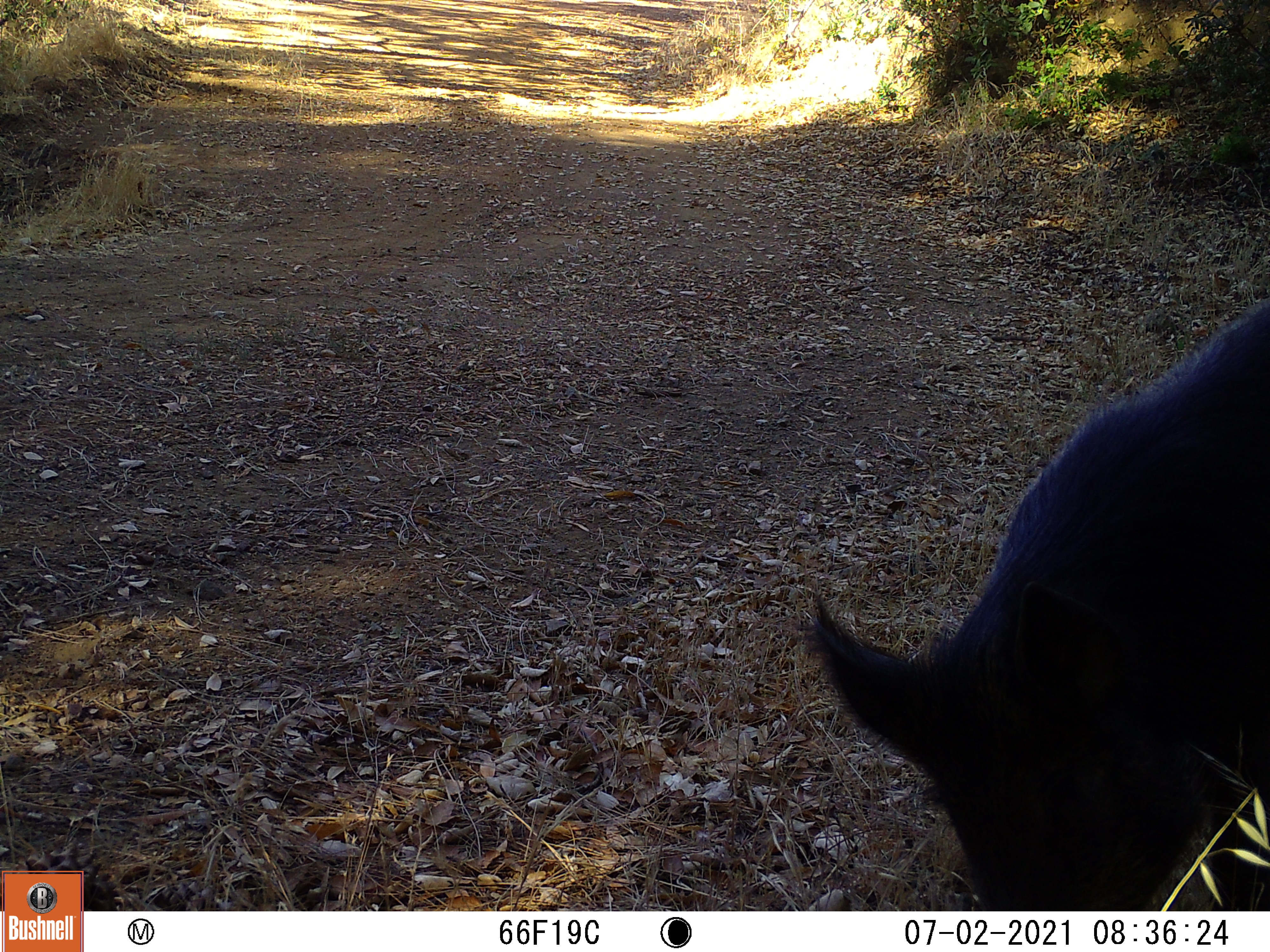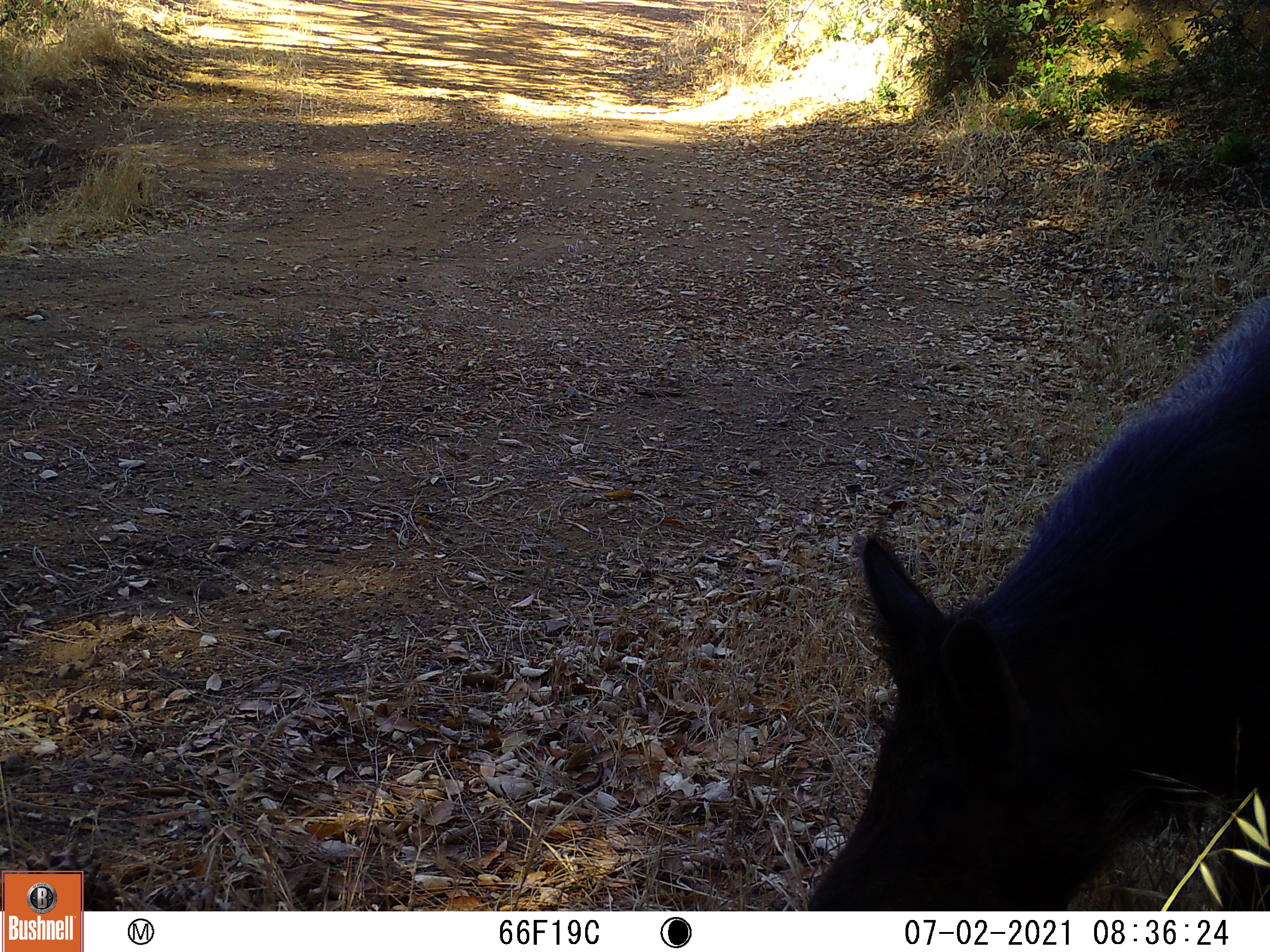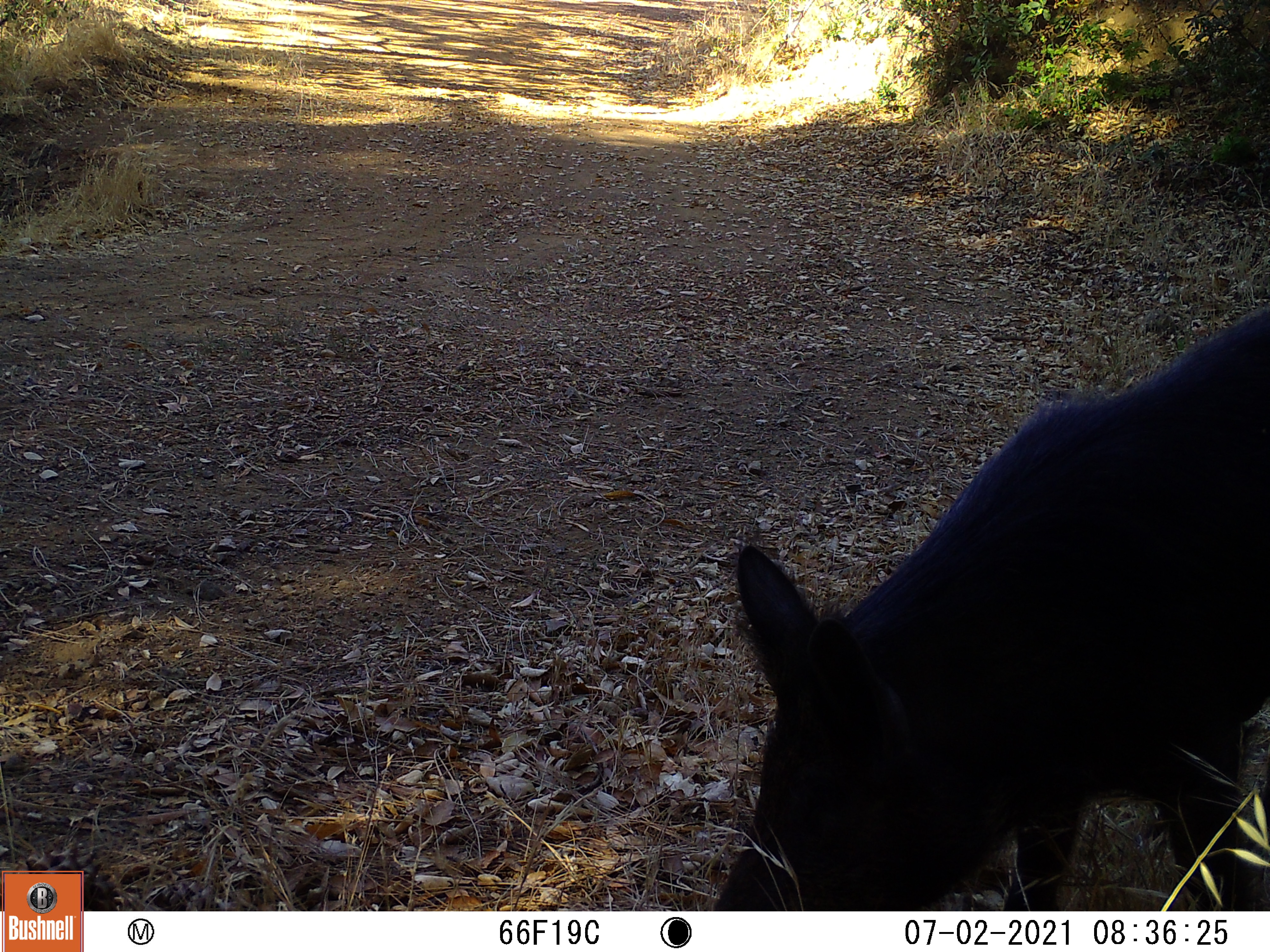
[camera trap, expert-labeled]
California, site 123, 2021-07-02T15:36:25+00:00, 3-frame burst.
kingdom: Animalia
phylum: Chordata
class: Mammalia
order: Artiodactyla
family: Suidae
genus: Sus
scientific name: Sus scrofa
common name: wild boar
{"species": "wild boar (Sus scrofa)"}